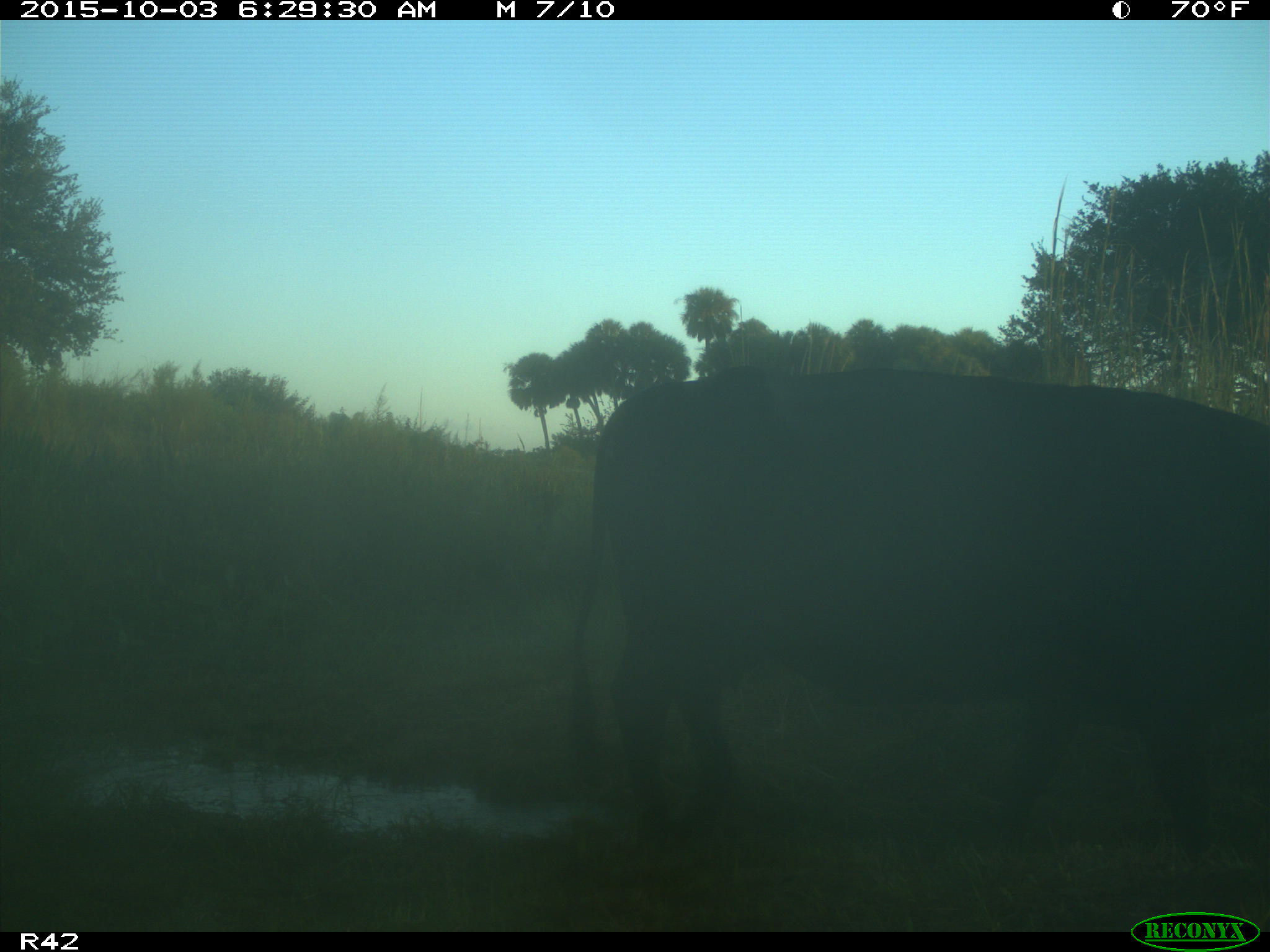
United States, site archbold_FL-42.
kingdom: Animalia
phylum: Chordata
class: Mammalia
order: Artiodactyla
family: Bovidae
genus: Bos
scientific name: Bos taurus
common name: domestic cow